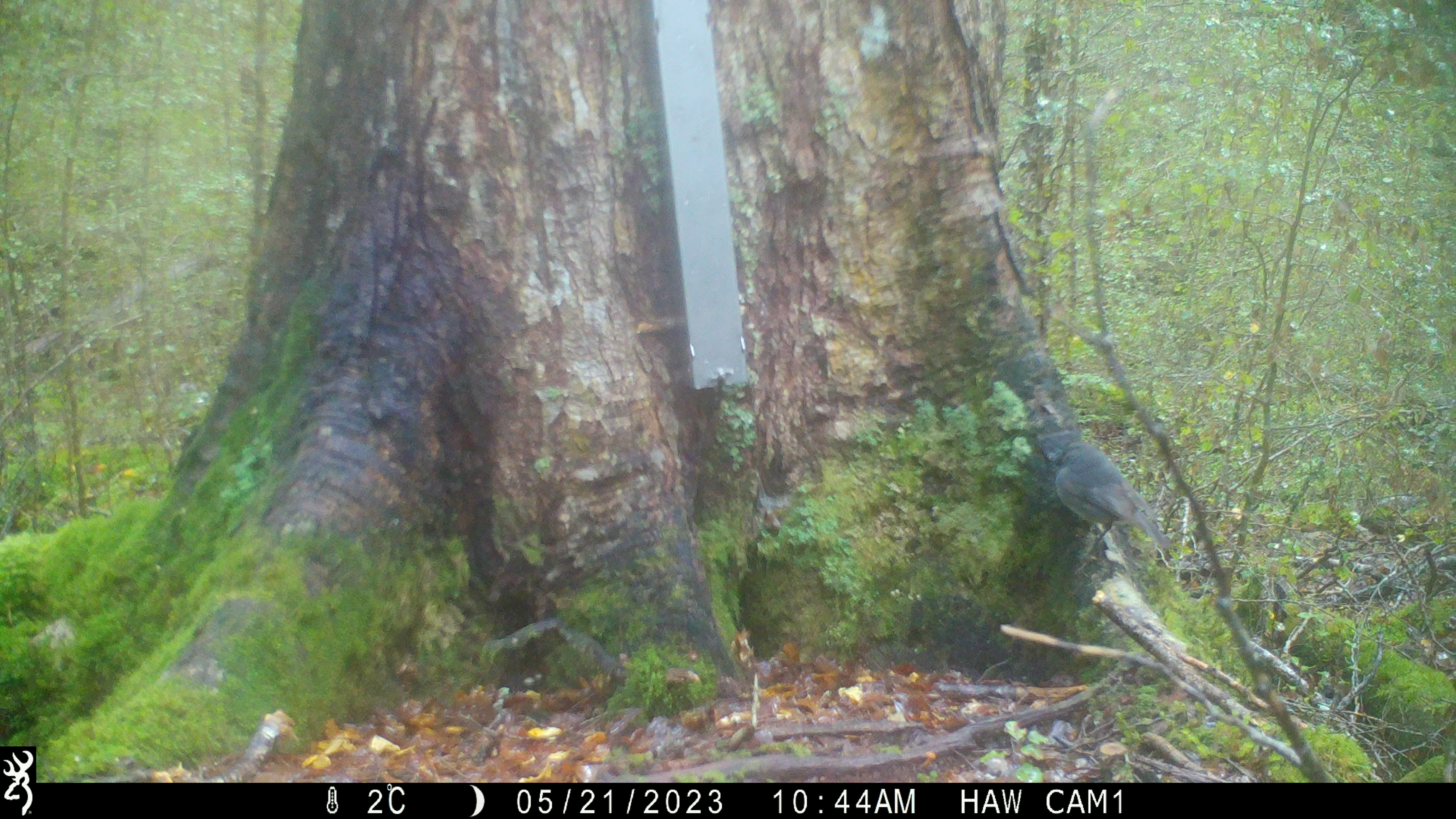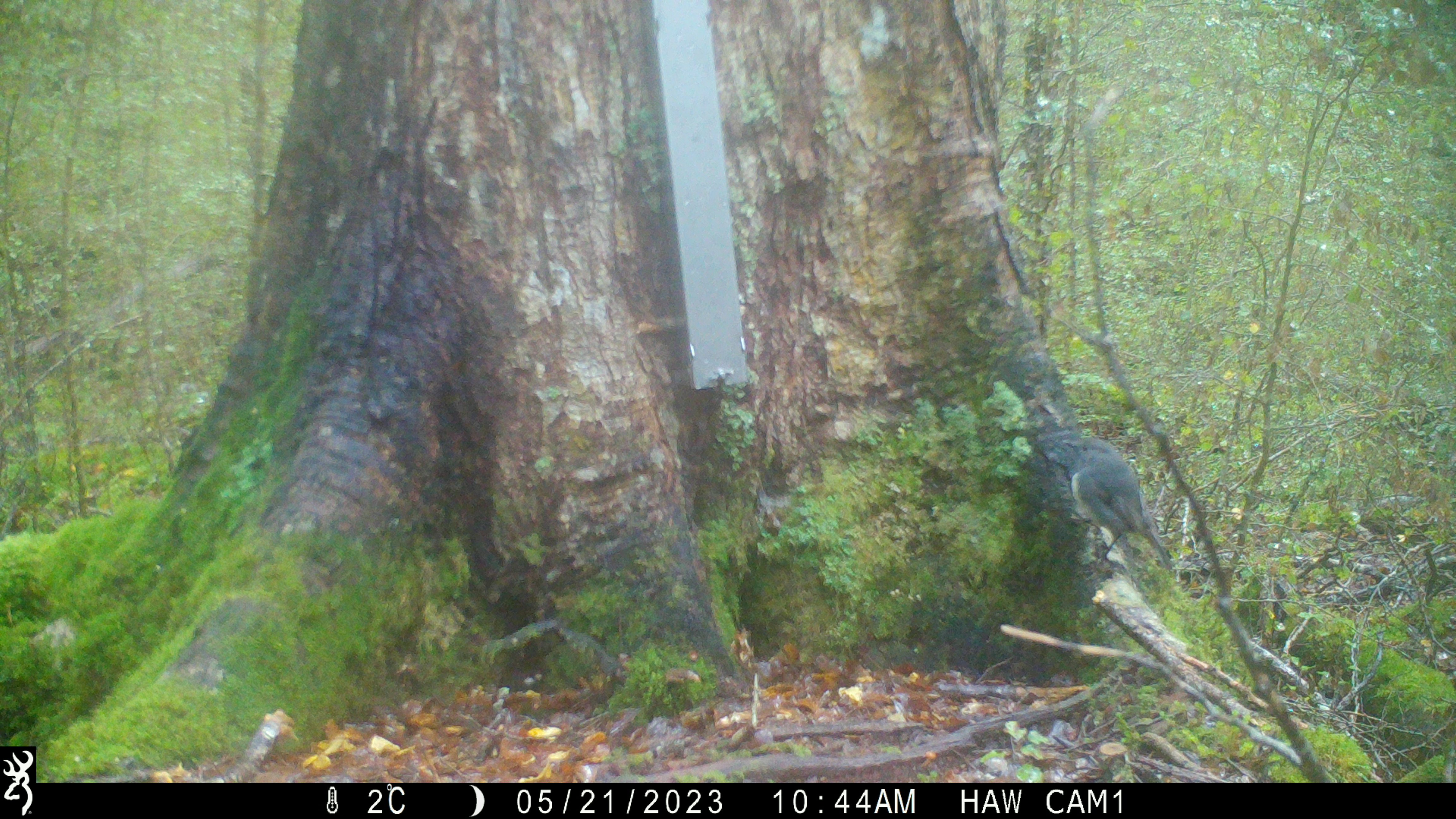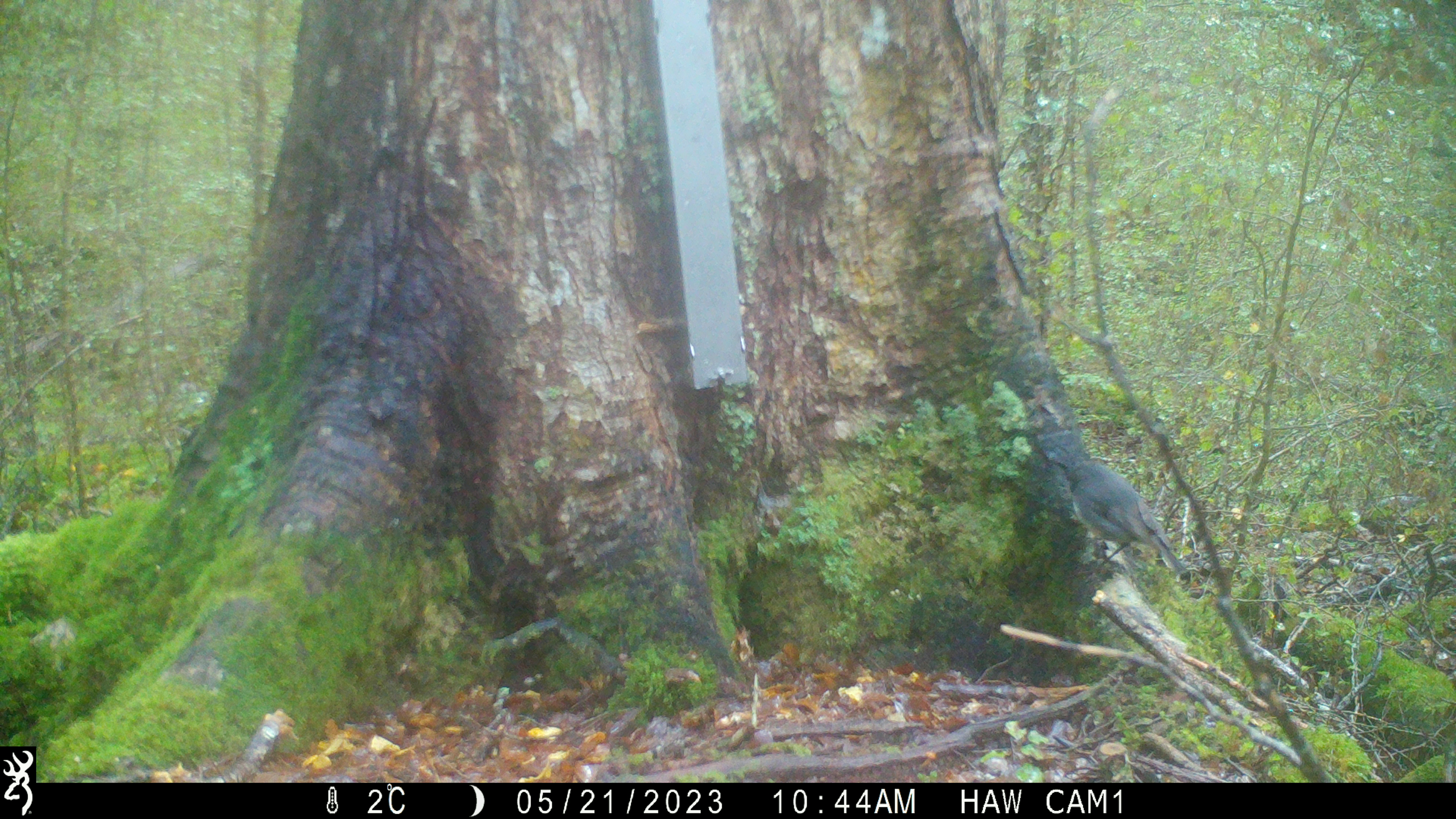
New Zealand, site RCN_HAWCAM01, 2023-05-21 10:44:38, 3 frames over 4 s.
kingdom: Animalia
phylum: Chordata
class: Aves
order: Passeriformes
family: Petroicidae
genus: Petroica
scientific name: Petroica australis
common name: new zealand robin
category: robin